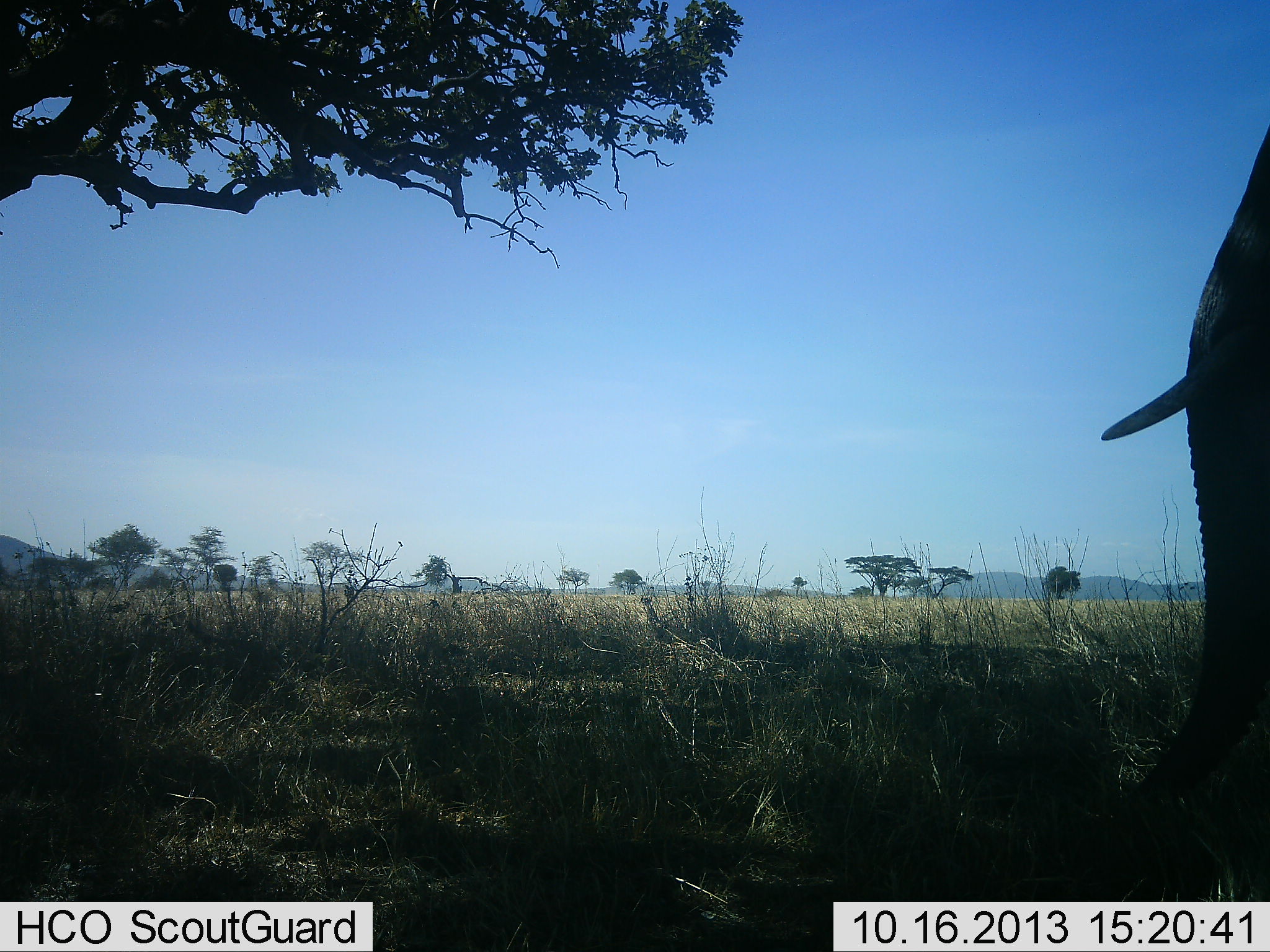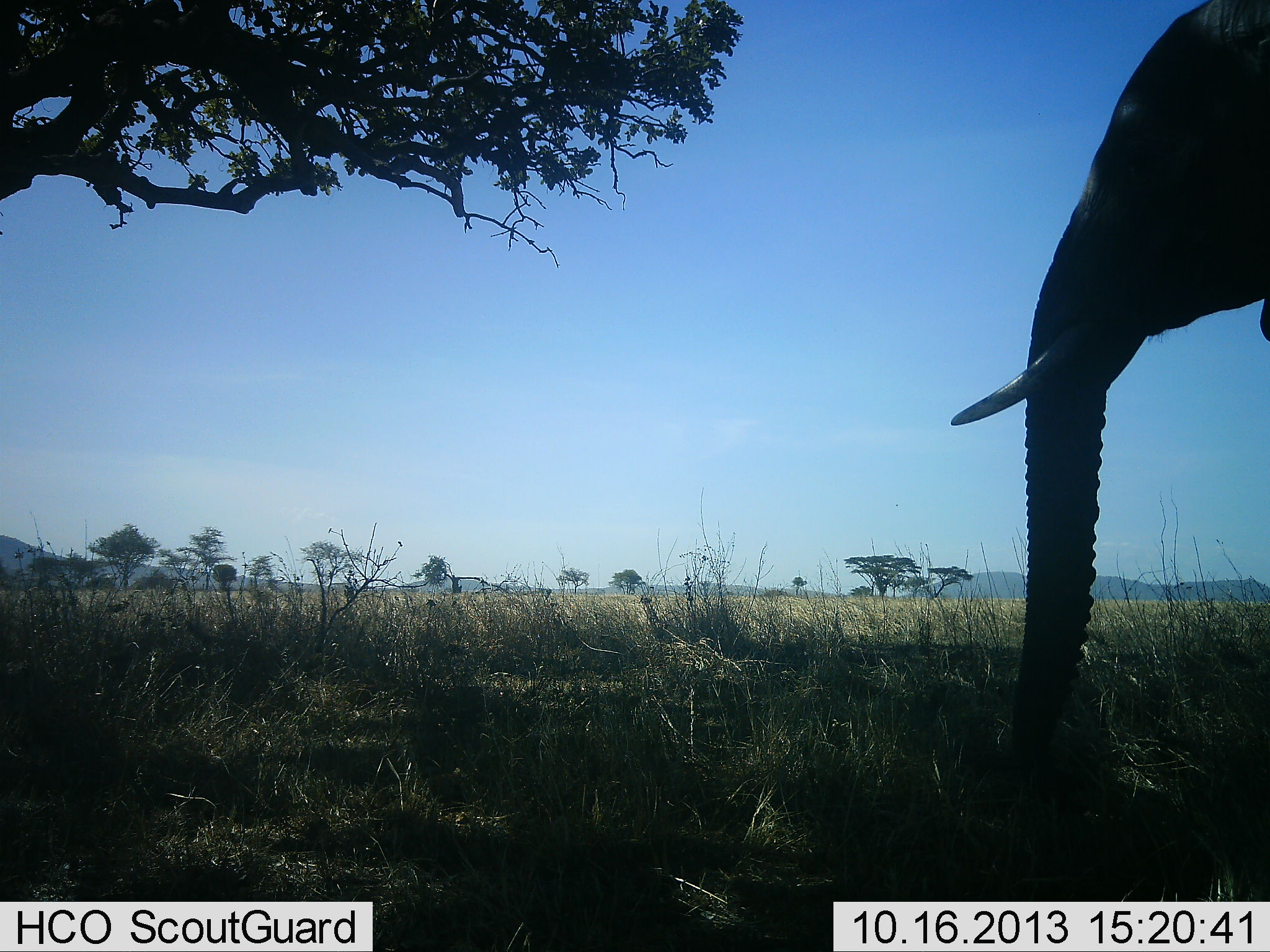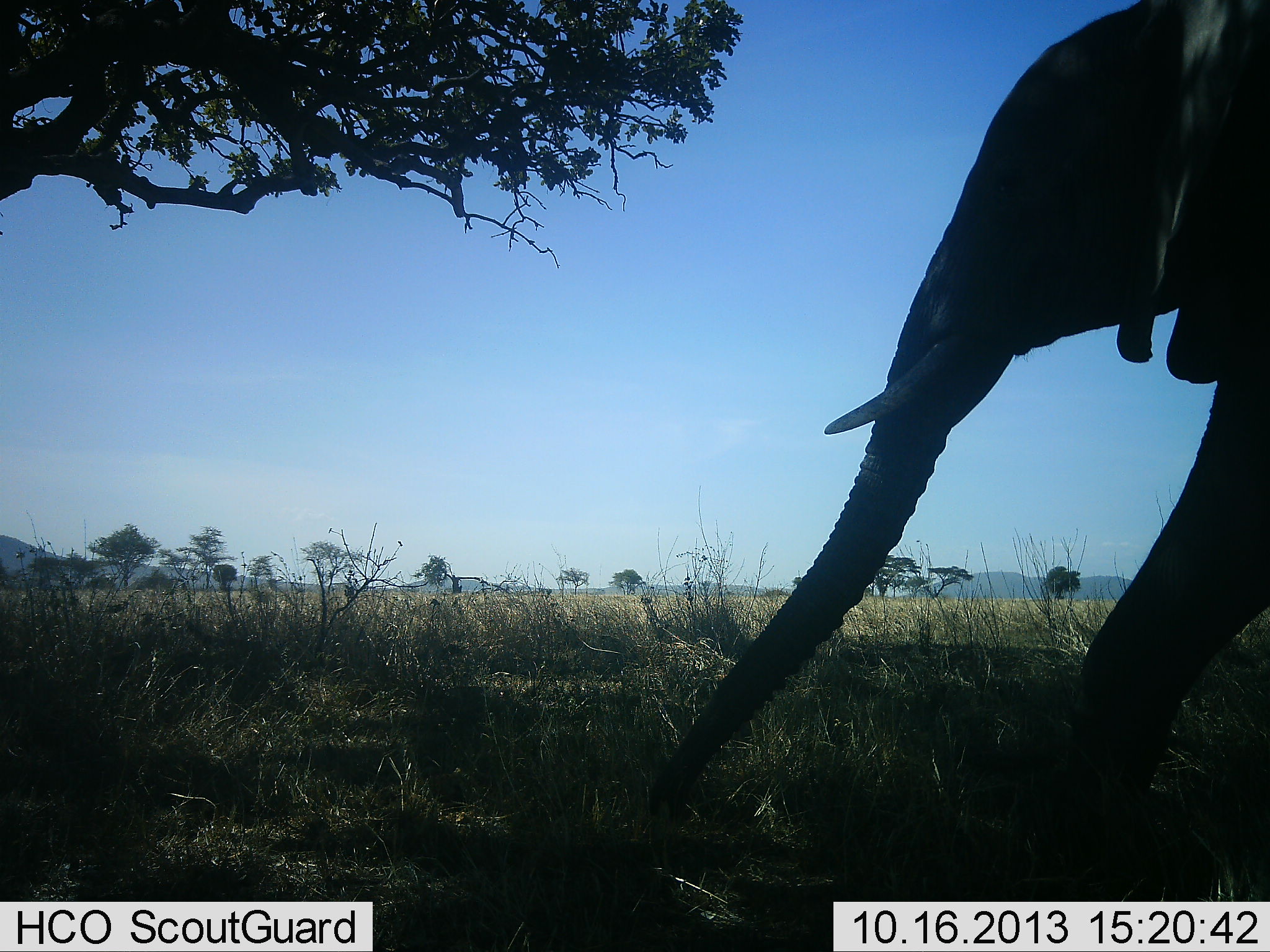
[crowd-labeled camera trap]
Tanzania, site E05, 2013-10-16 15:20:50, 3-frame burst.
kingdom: Animalia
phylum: Chordata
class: Mammalia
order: Proboscidea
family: Elephantidae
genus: Loxodonta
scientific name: Loxodonta africana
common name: african bush elephant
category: elephant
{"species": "elephant (african bush elephant) (Loxodonta africana)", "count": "1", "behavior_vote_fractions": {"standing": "27%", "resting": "2%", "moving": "73%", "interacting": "0%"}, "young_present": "0%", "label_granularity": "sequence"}